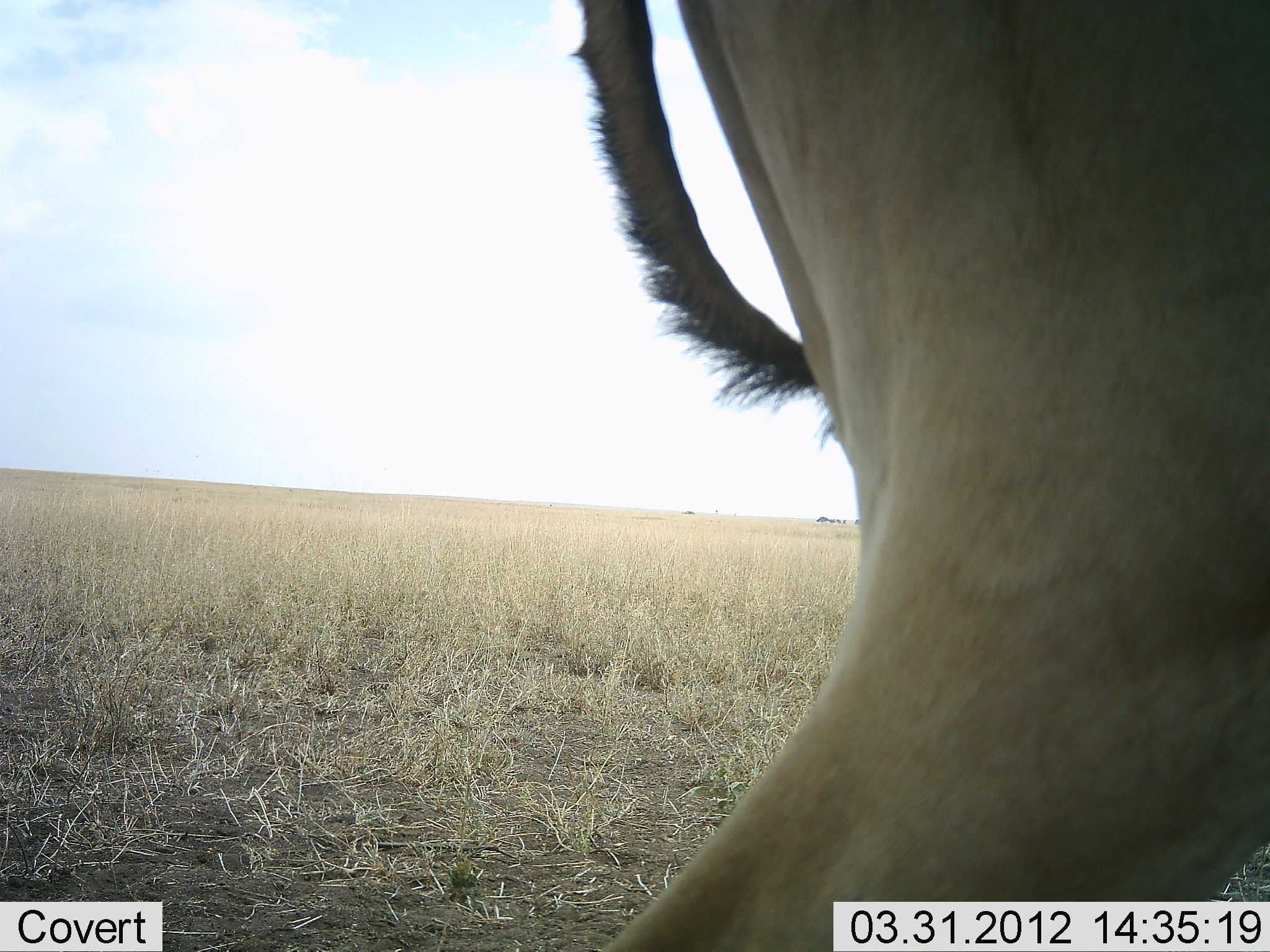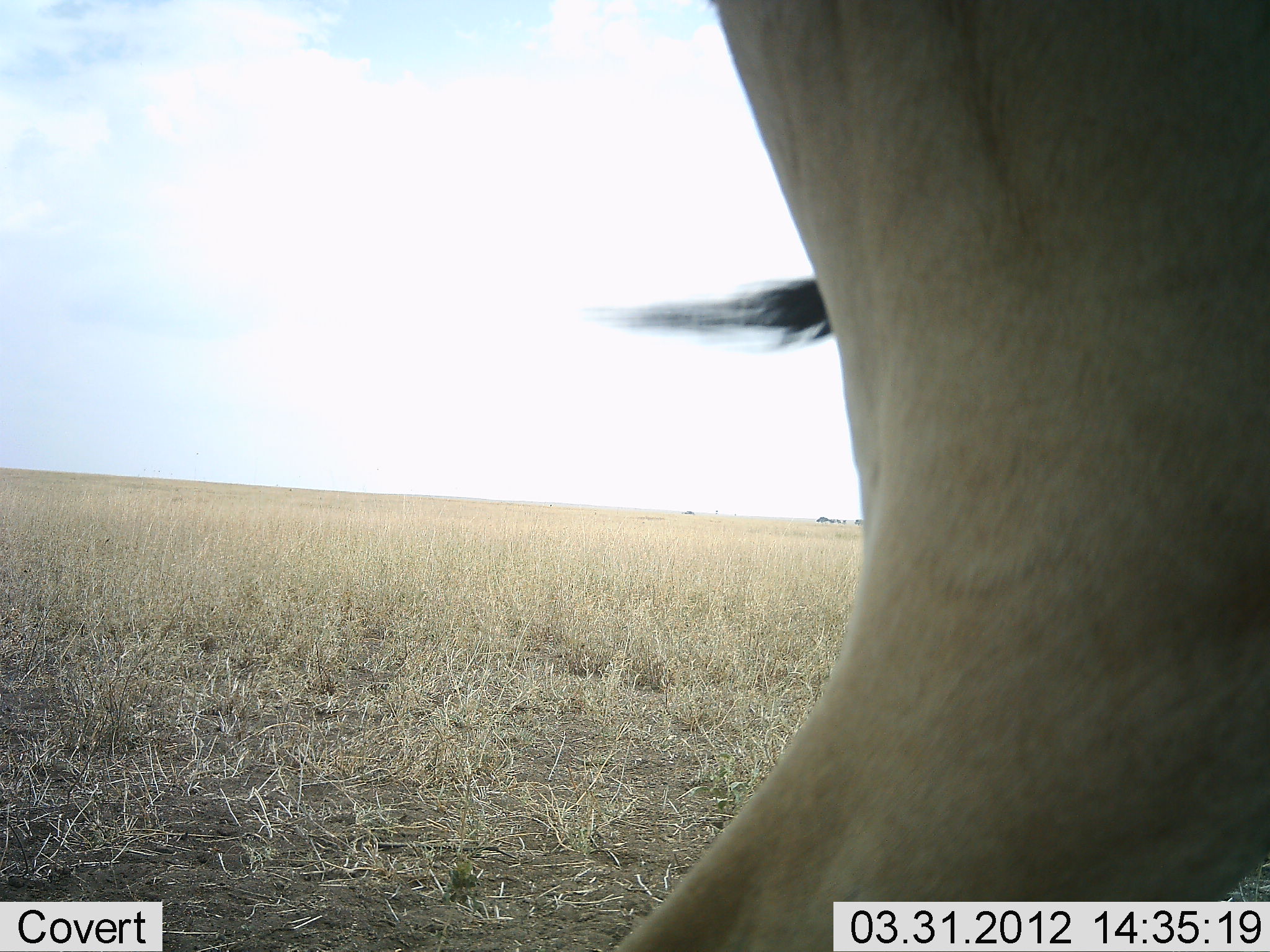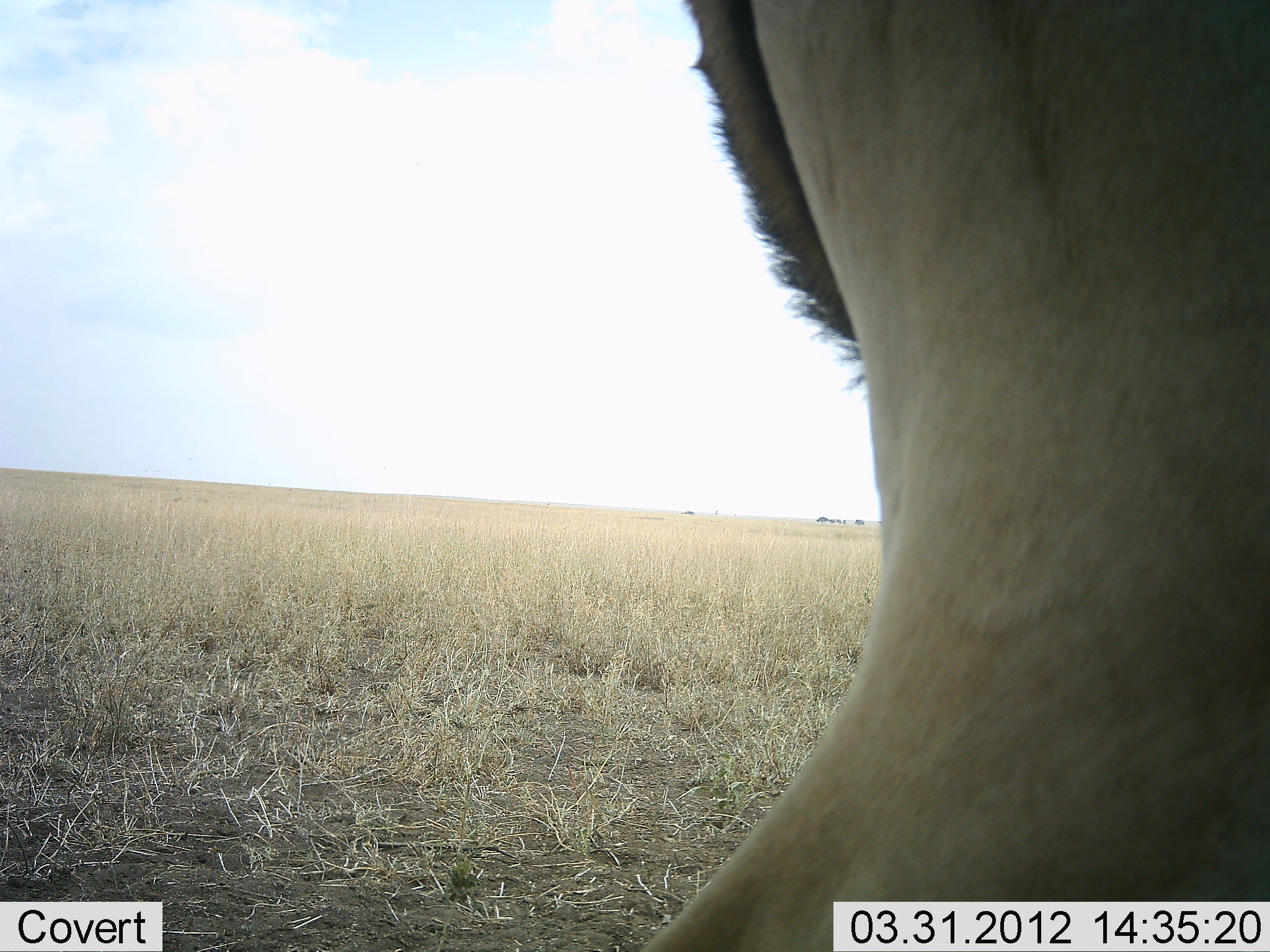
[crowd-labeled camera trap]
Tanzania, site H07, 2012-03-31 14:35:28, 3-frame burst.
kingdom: Animalia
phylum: Chordata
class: Mammalia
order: Artiodactyla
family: Bovidae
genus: Alcelaphus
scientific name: Alcelaphus buselaphus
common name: hartebeest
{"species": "hartebeest (Alcelaphus buselaphus)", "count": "1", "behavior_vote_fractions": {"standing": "86%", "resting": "0%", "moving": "14%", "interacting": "0%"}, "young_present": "0%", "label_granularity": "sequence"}